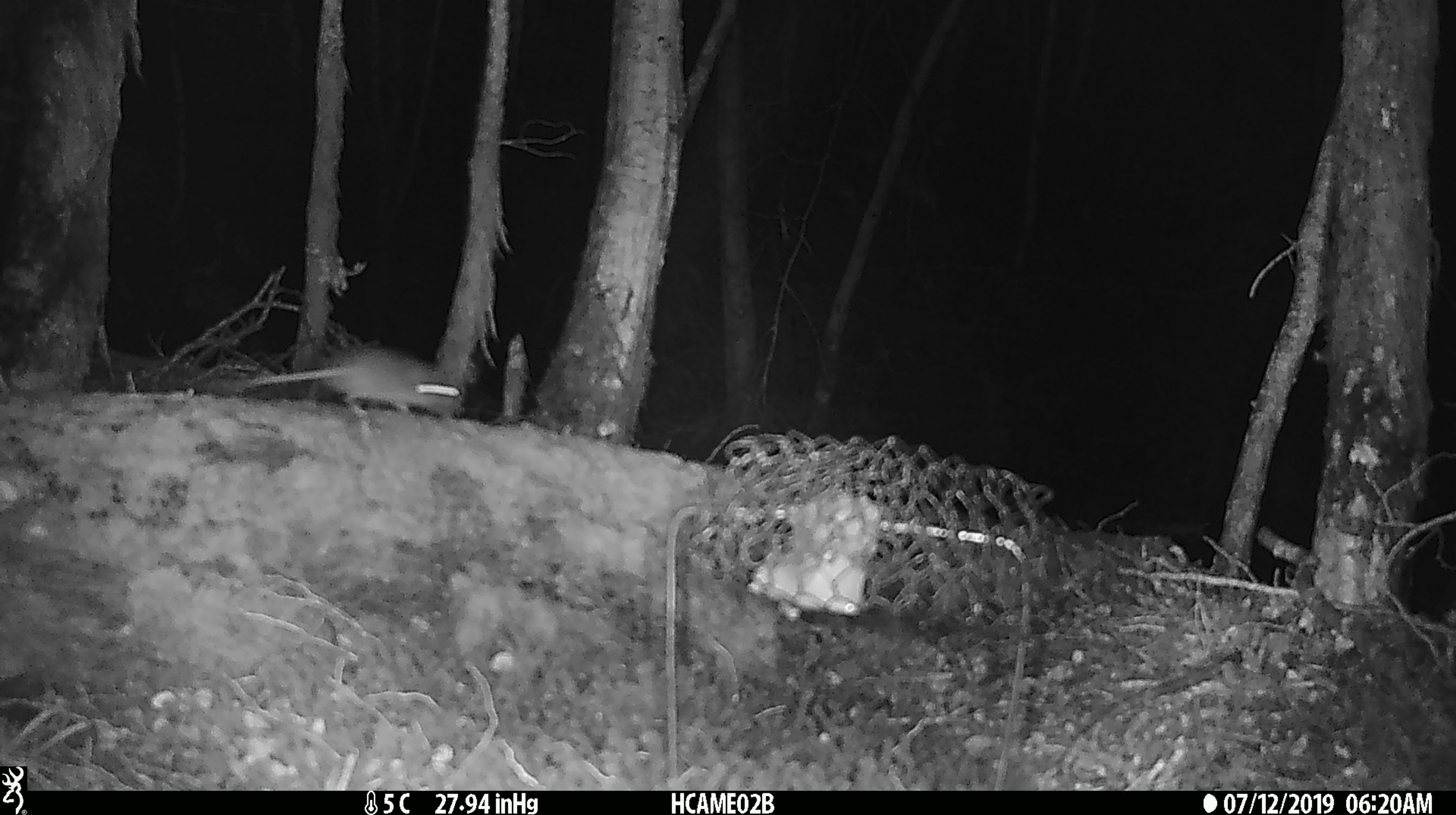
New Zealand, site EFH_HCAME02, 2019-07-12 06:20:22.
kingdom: Animalia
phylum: Chordata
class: Mammalia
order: Rodentia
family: Muridae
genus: Mus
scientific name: Mus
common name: mouse